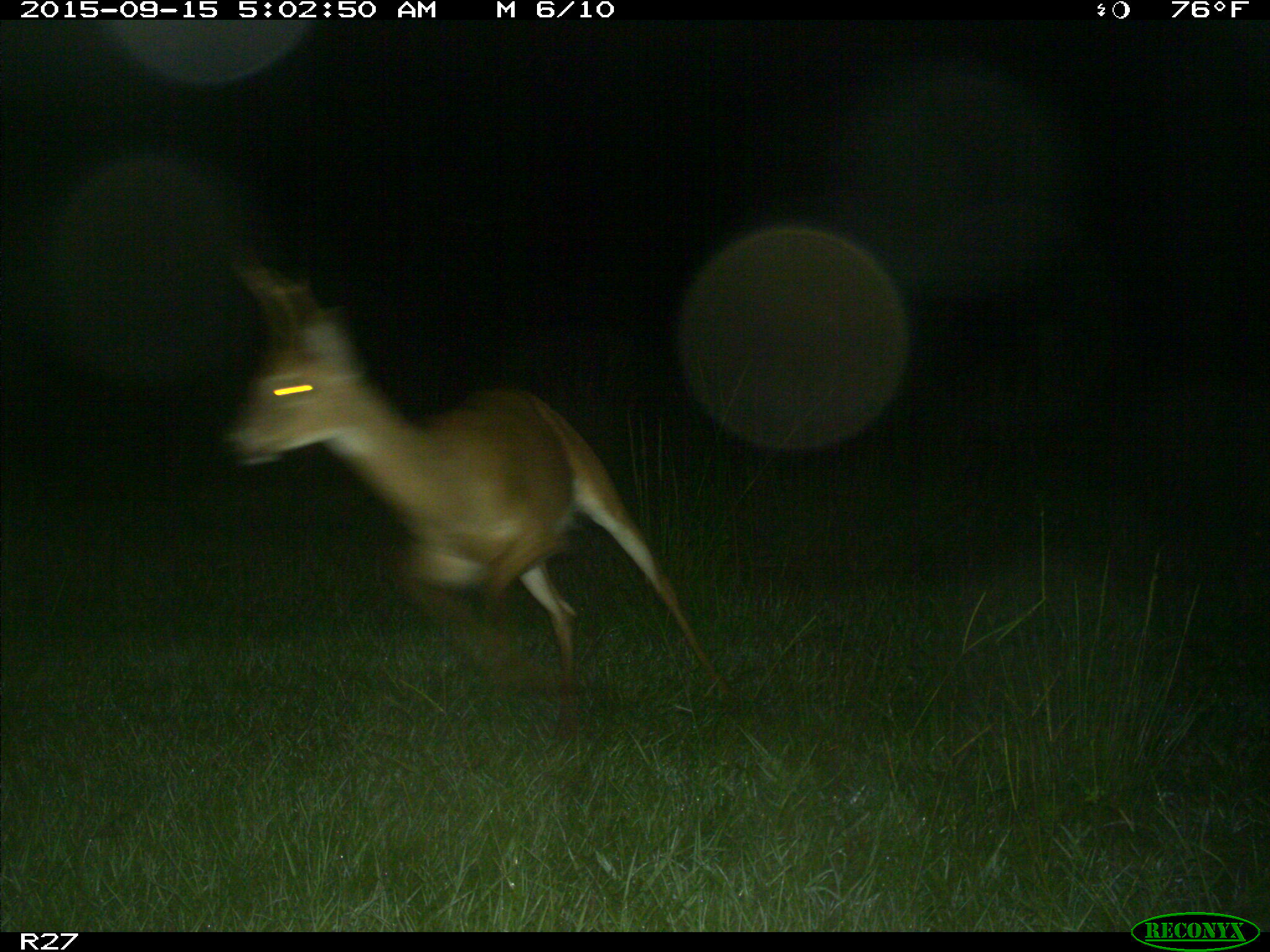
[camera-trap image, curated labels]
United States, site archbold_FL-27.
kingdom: Animalia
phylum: Chordata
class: Mammalia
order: Artiodactyla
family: Cervidae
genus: Odocoileus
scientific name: Odocoileus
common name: deer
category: unidentified deer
Unidentified deer (deer) (Odocoileus).